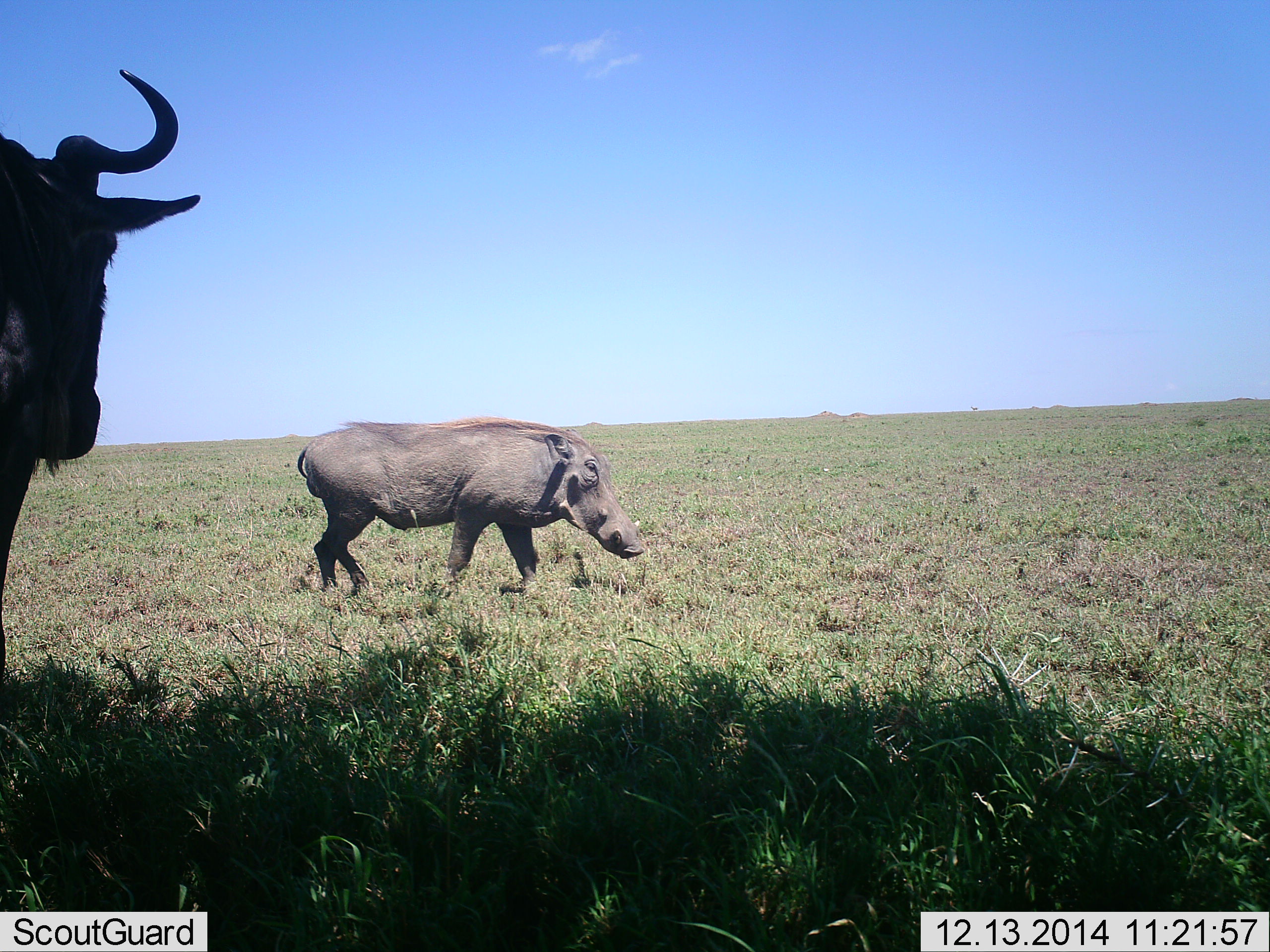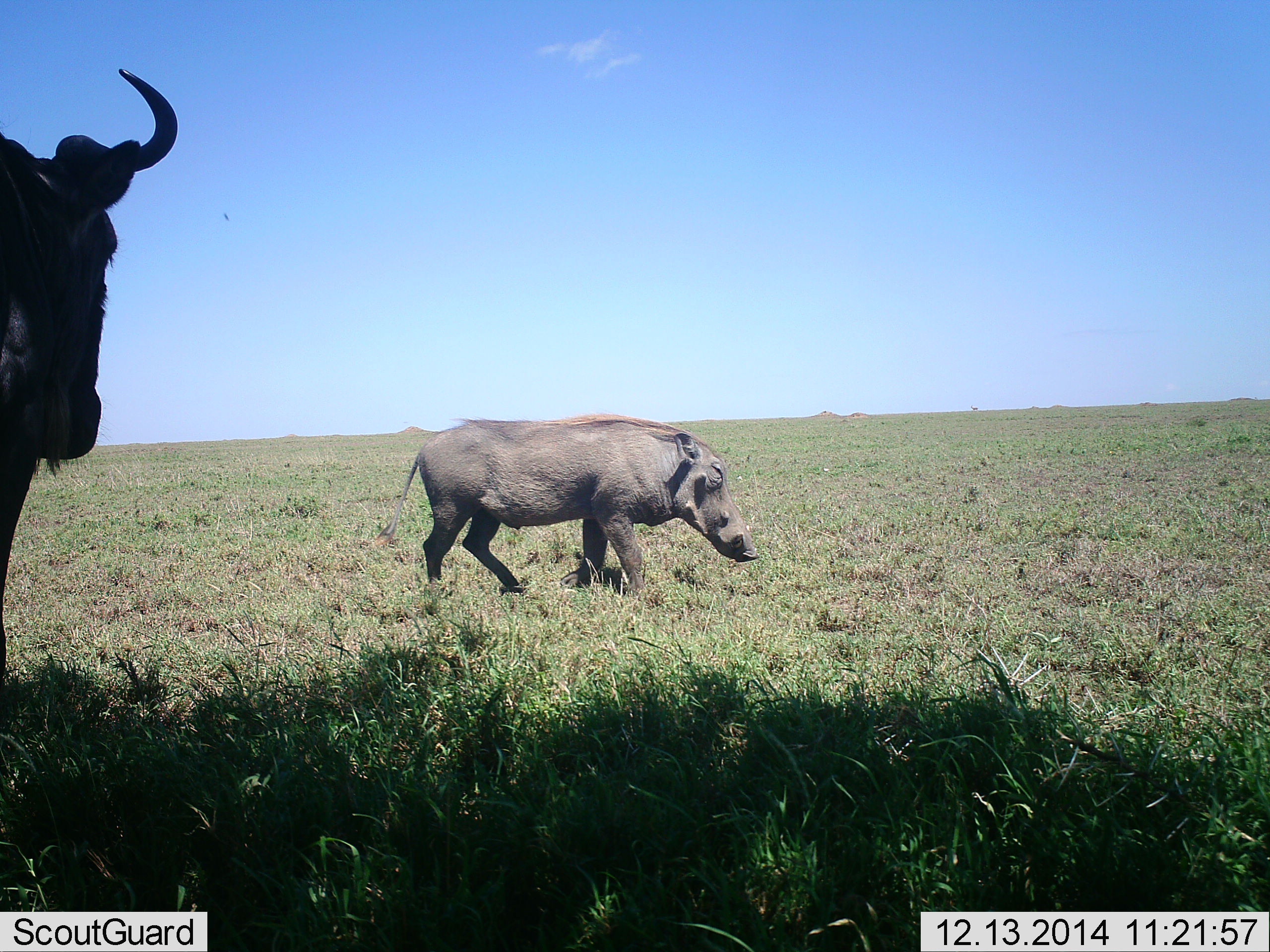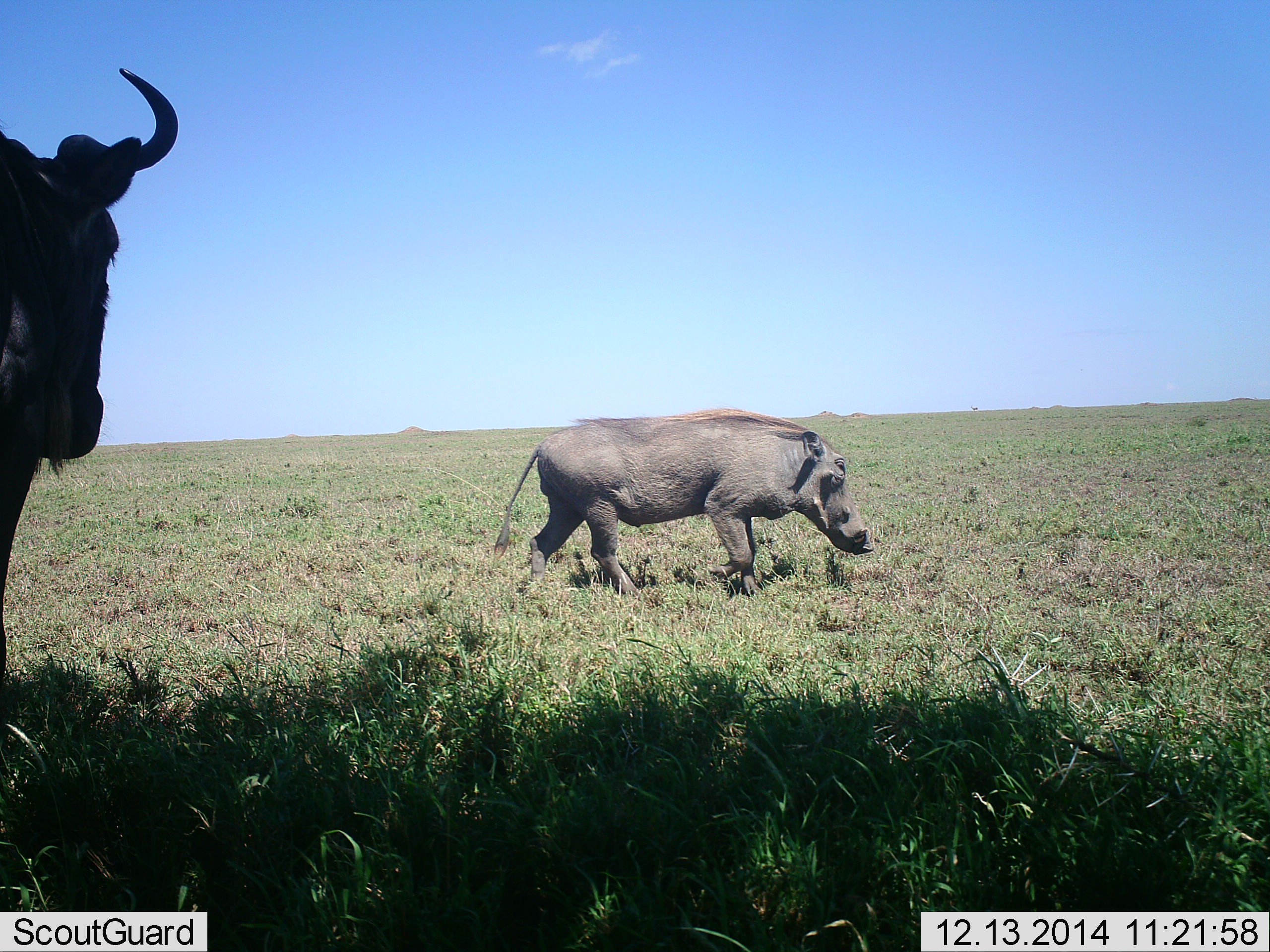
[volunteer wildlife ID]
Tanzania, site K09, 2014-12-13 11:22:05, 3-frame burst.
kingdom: Animalia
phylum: Chordata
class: Mammalia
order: Artiodactyla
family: Suidae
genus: Phacochoerus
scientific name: Phacochoerus africanus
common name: warthog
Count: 1.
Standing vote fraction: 0%.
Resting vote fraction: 0%.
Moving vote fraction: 100%.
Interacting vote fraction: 0%.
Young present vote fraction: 0%.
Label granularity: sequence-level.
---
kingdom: Animalia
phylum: Chordata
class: Mammalia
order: Artiodactyla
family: Bovidae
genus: Connochaetes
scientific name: Connochaetes taurinus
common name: blue wildebeest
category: wildebeest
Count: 1.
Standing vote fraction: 100%.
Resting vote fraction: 0%.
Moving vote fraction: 0%.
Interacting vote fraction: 0%.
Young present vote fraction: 0%.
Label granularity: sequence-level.